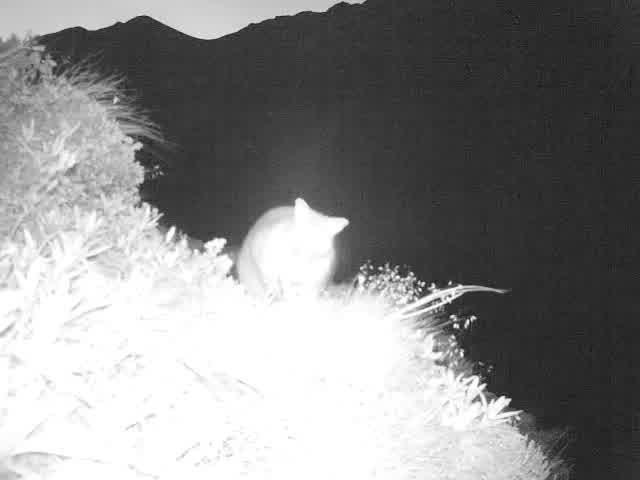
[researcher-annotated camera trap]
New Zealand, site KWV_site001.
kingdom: Animalia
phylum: Chordata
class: Mammalia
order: Diprotodontia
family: Phalangeridae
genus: Trichosurus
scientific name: Trichosurus vulpecula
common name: common brushtail possum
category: possum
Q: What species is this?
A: Possum (common brushtail possum) (Trichosurus vulpecula).